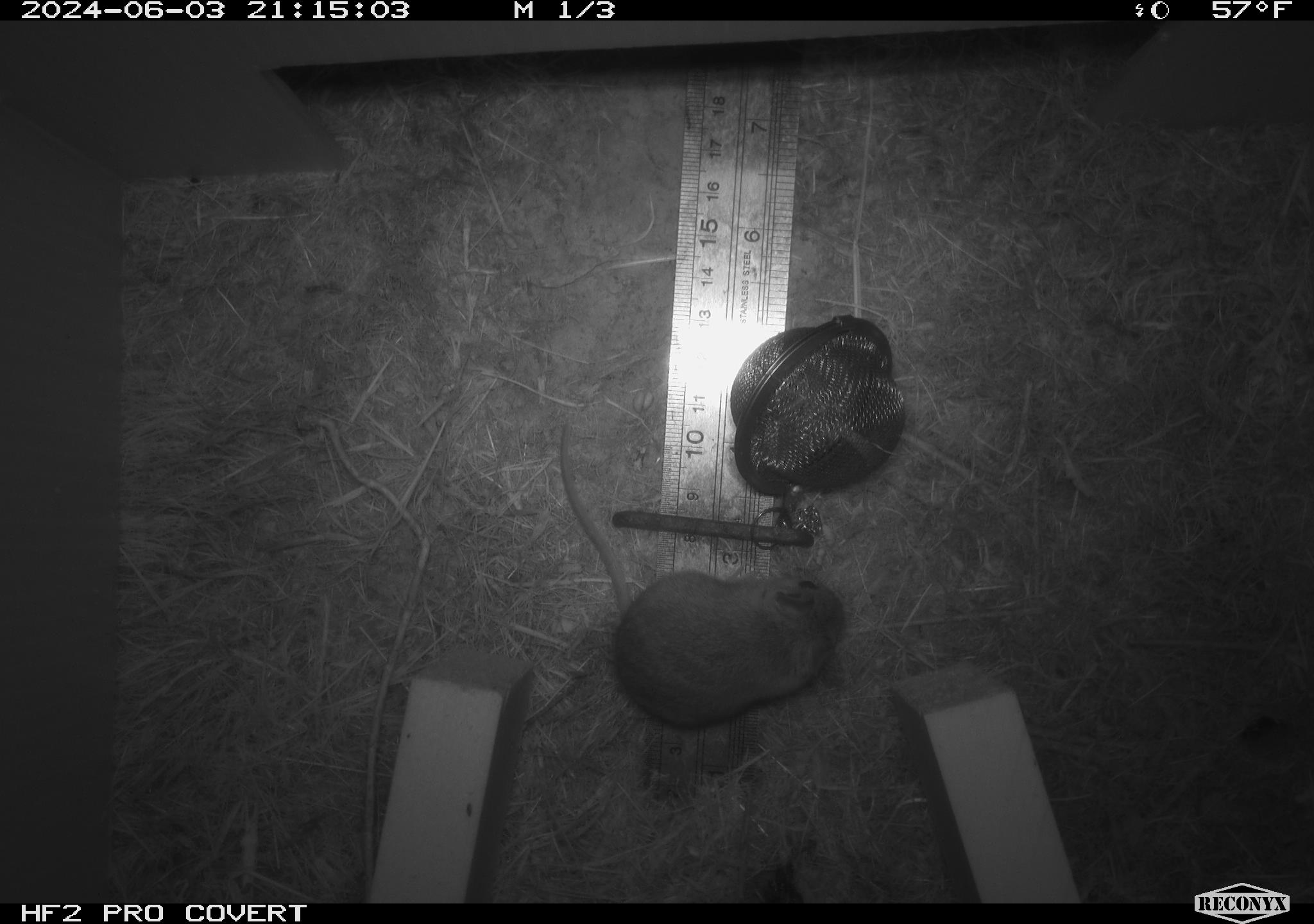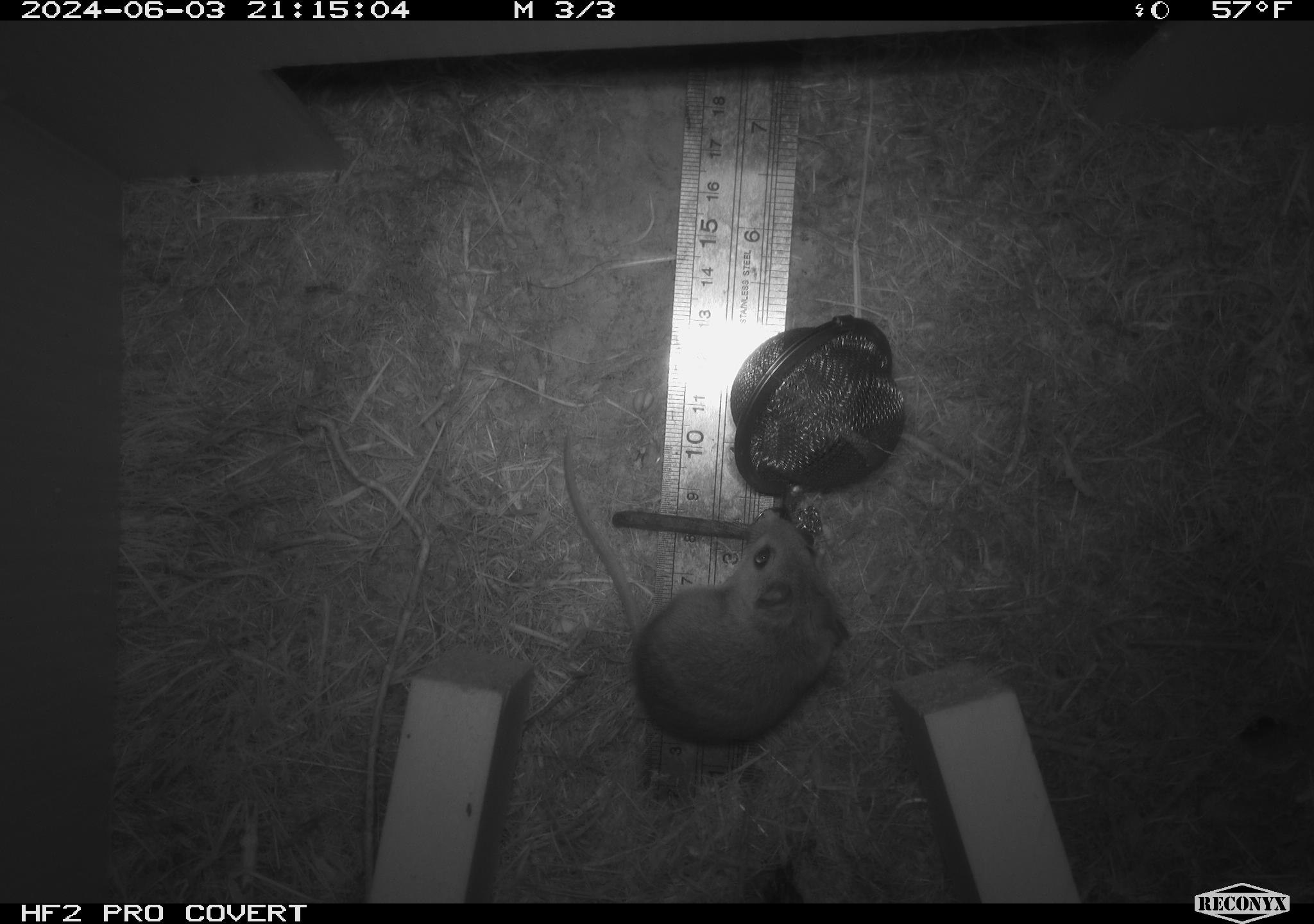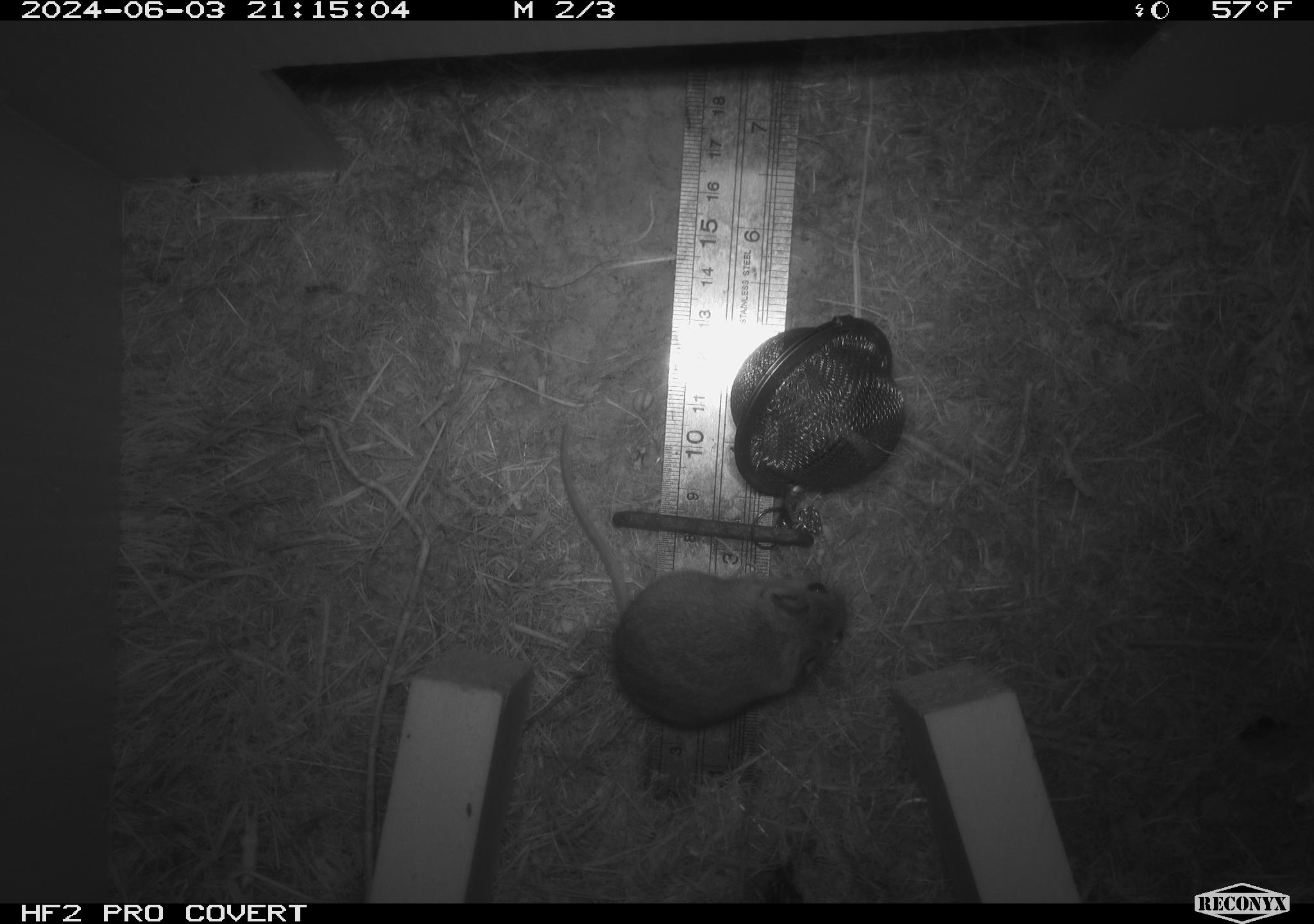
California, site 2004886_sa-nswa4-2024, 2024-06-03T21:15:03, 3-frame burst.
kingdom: Animalia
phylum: Chordata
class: Mammalia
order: Rodentia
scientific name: Rodentia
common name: mouse species